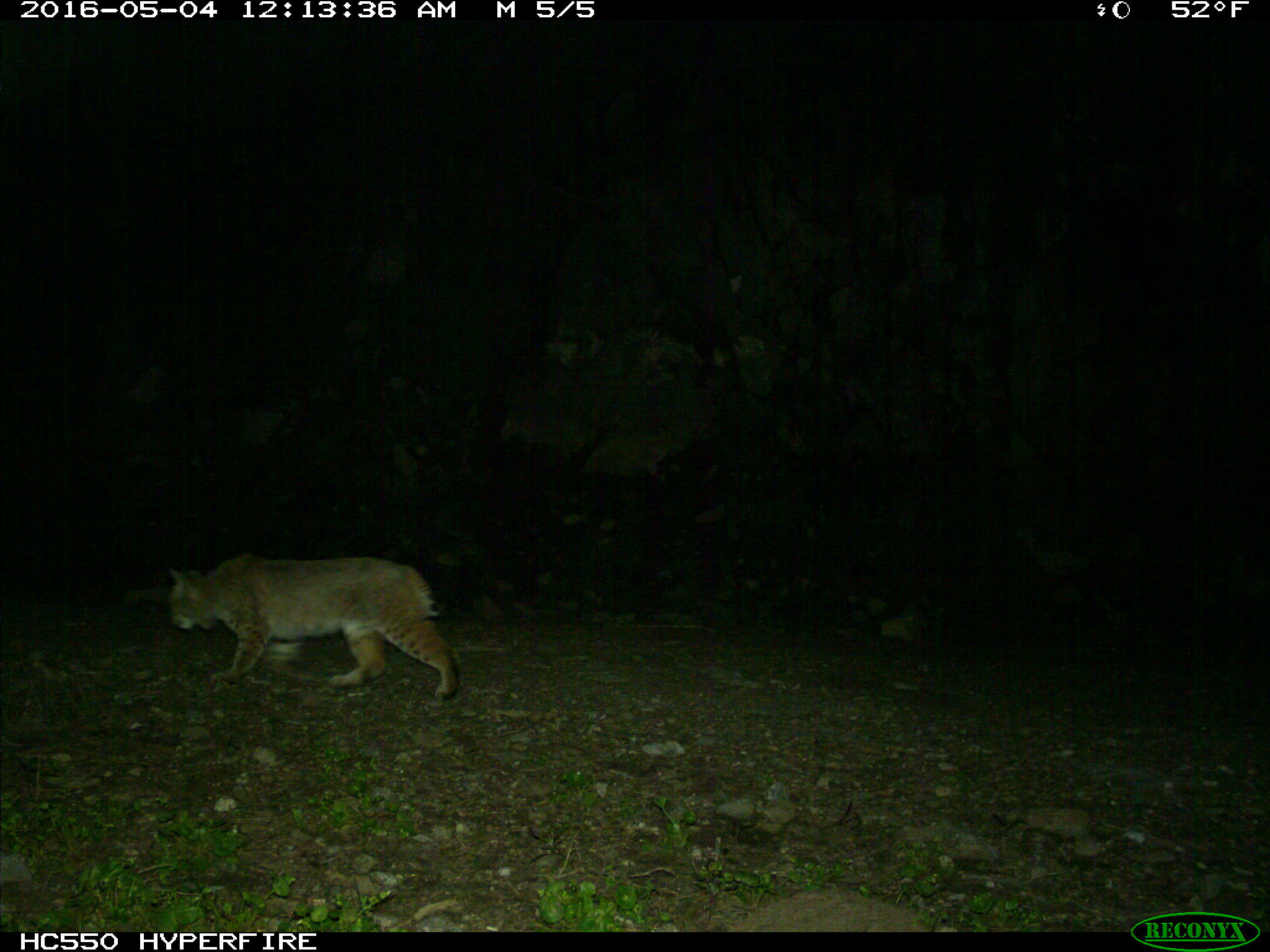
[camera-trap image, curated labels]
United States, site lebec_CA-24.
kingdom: Animalia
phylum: Chordata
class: Mammalia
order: Carnivora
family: Felidae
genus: Lynx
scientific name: Lynx rufus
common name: bobcat